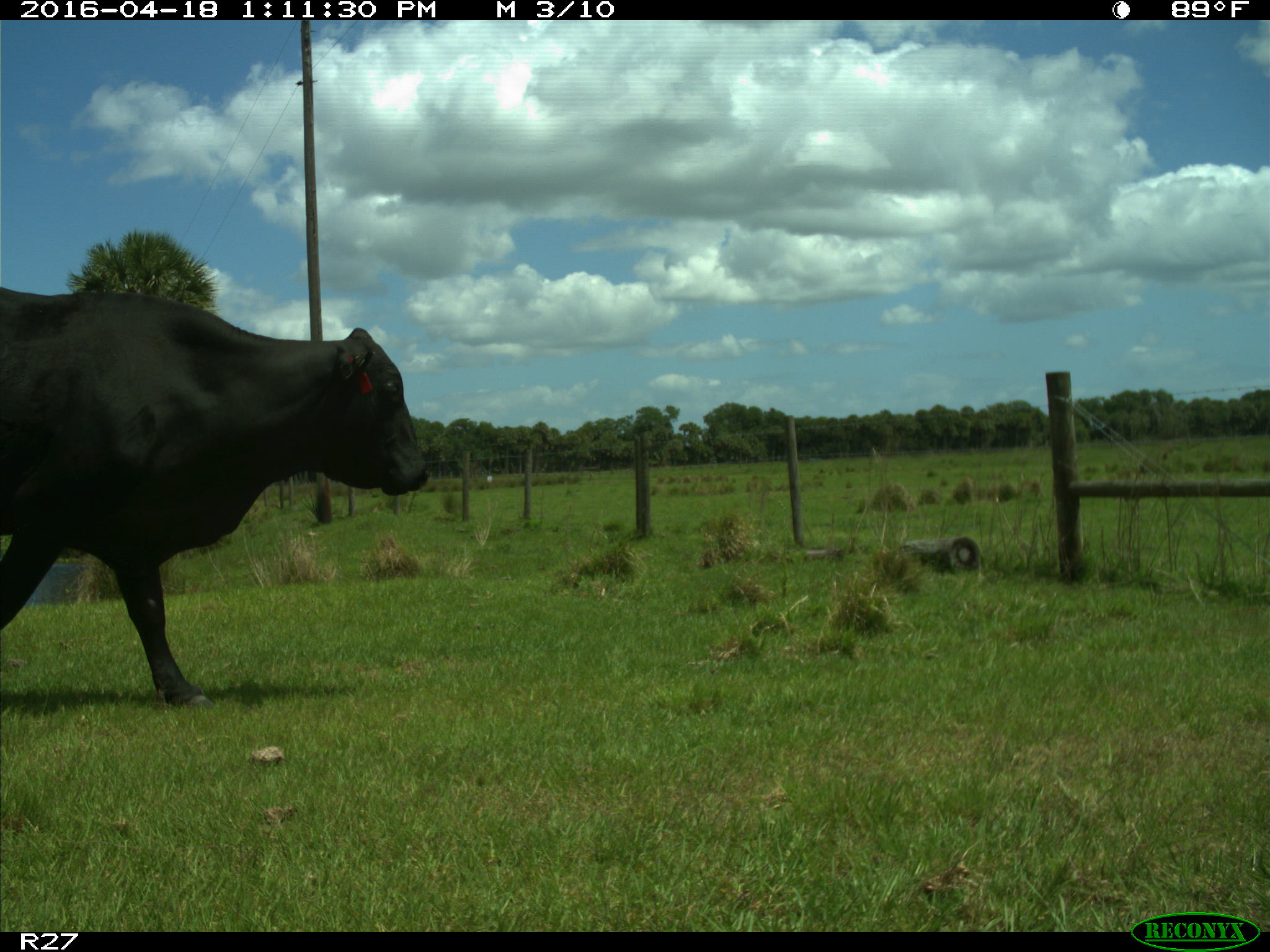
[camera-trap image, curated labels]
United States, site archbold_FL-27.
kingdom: Animalia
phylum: Chordata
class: Mammalia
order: Artiodactyla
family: Bovidae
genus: Bos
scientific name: Bos taurus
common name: domestic cow